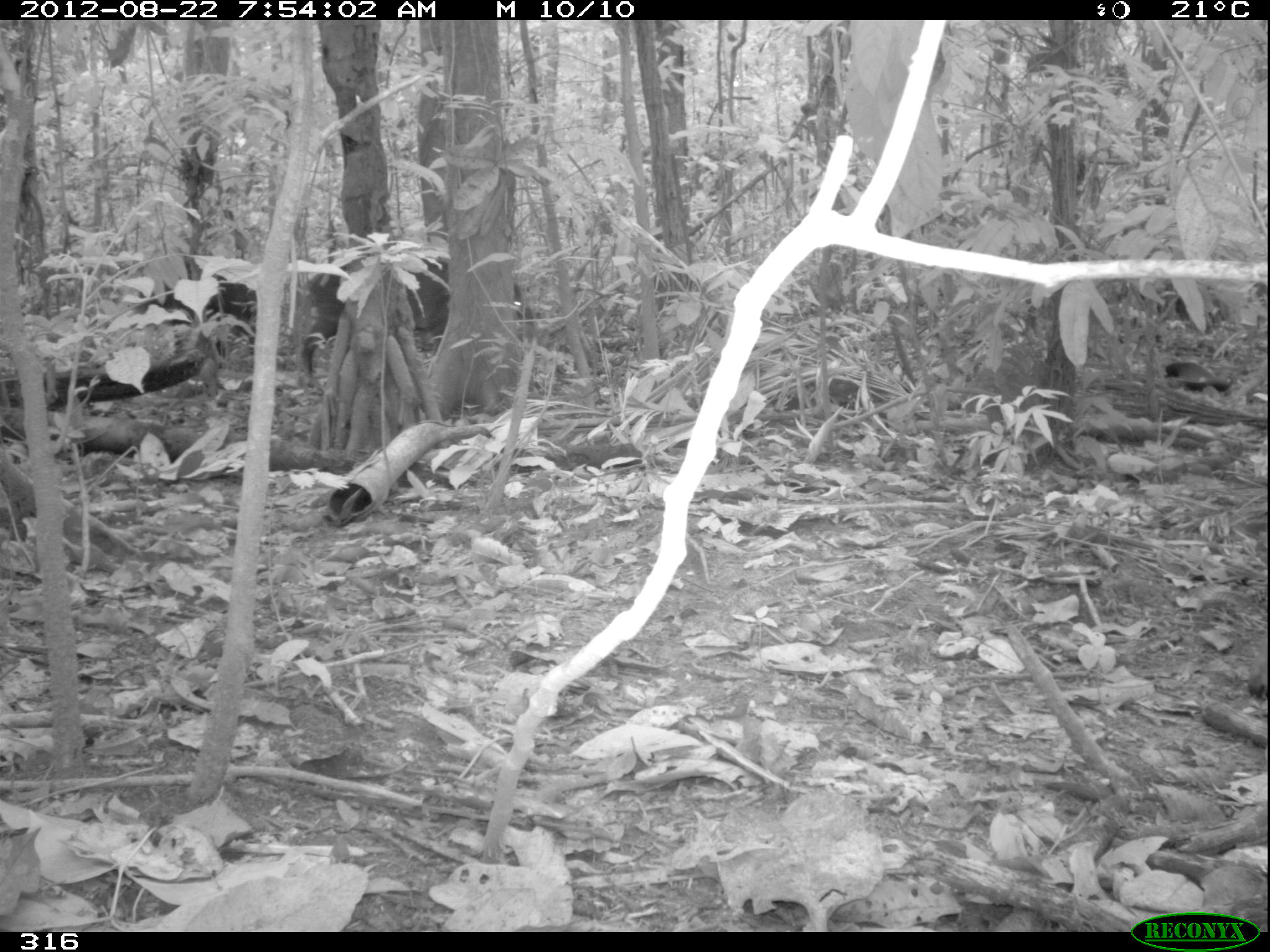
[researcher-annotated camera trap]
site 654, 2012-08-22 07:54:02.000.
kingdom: Animalia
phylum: Chordata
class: Mammalia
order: Artiodactyla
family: Tayassuidae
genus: Tayassu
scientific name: Tayassu pecari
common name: white-lipped peccary